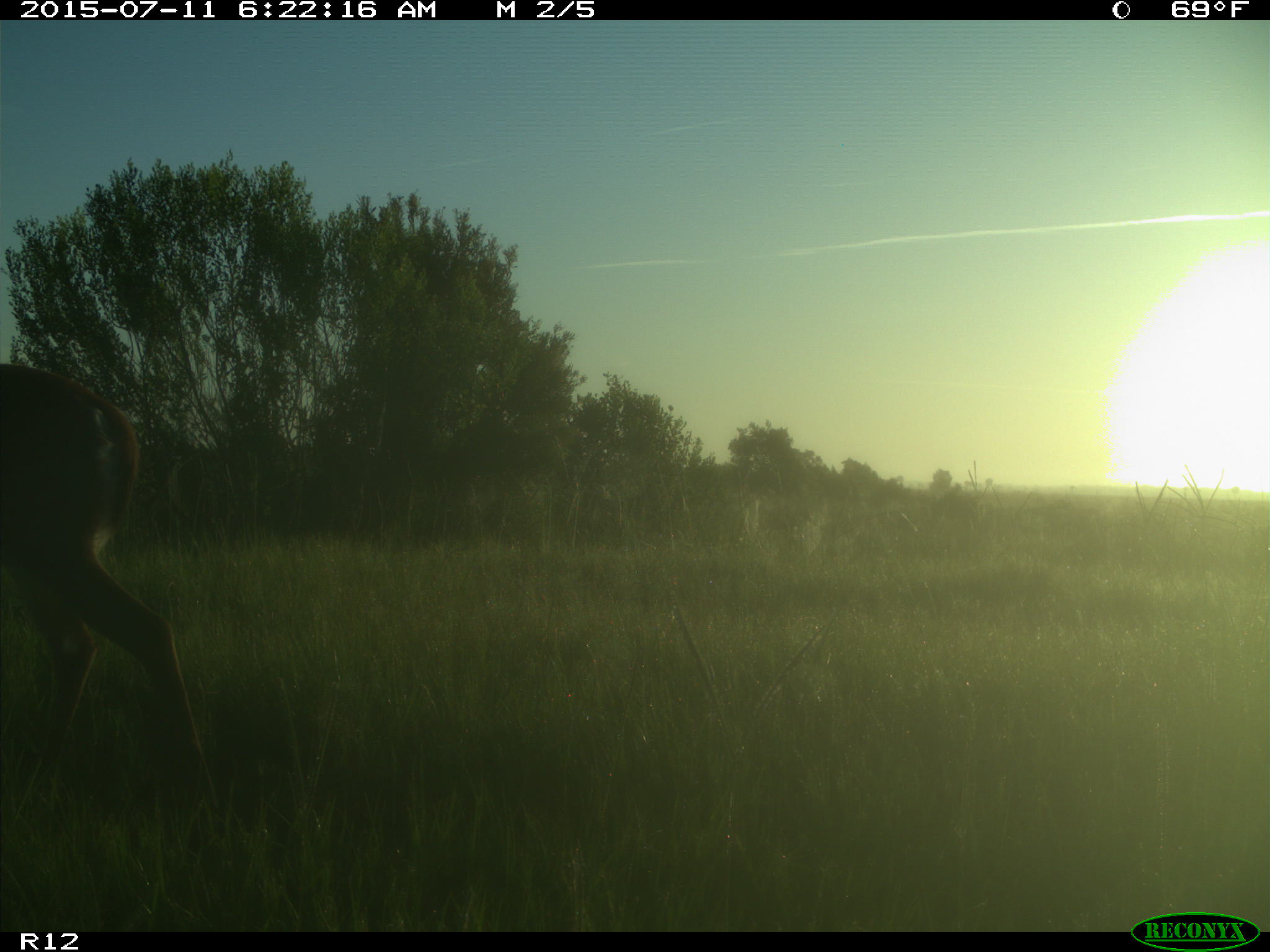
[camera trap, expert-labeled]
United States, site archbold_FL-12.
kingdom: Animalia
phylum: Chordata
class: Mammalia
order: Artiodactyla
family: Cervidae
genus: Odocoileus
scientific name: Odocoileus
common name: deer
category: unidentified deer